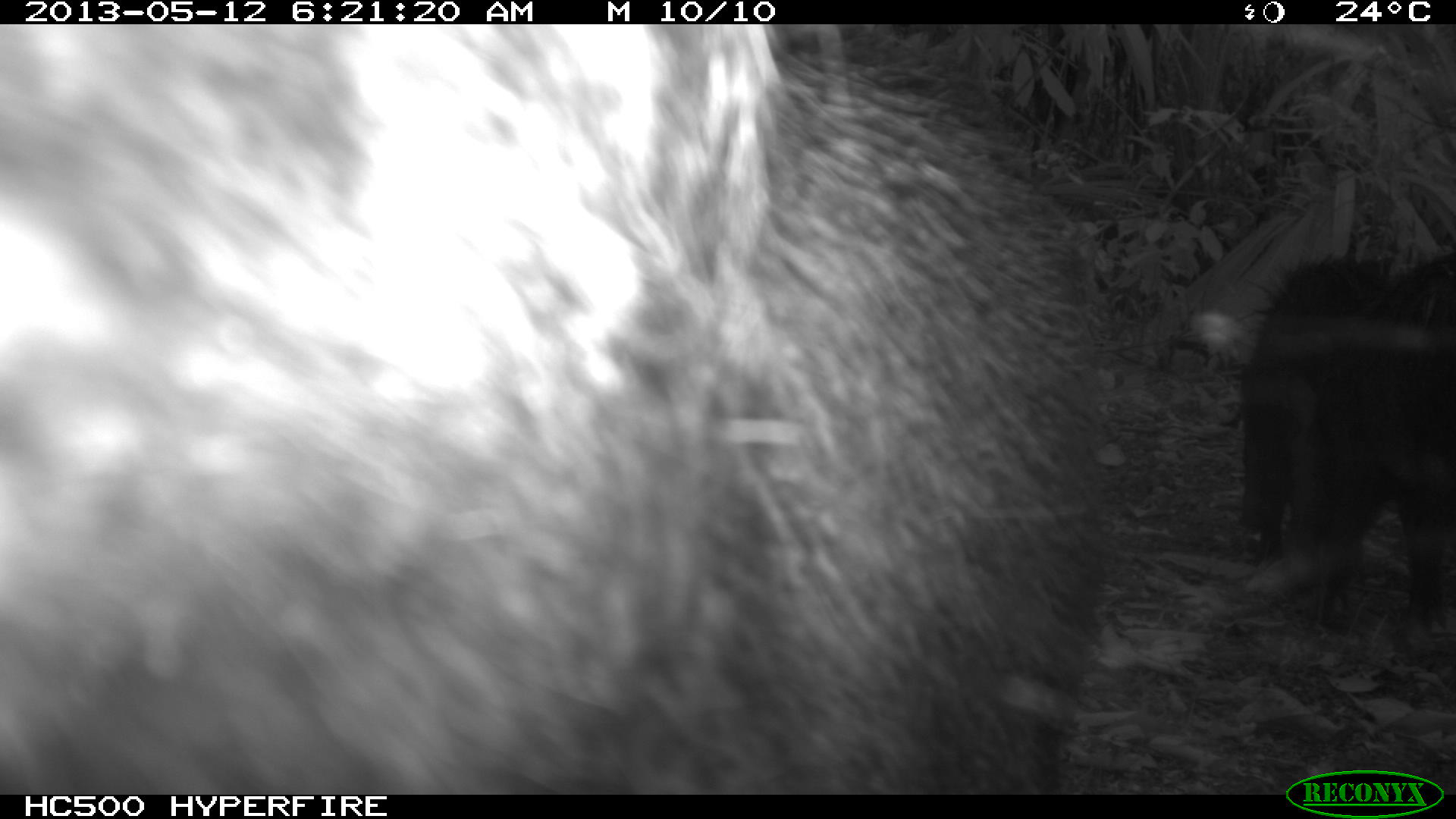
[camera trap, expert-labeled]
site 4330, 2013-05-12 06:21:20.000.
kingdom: Animalia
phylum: Chordata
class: Mammalia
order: Artiodactyla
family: Tayassuidae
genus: Tayassu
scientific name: Tayassu pecari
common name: white-lipped peccary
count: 5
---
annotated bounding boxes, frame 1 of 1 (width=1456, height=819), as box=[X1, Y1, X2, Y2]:
tayassu pecari: box=[0, 24, 1092, 795]; box=[1226, 244, 1456, 667]